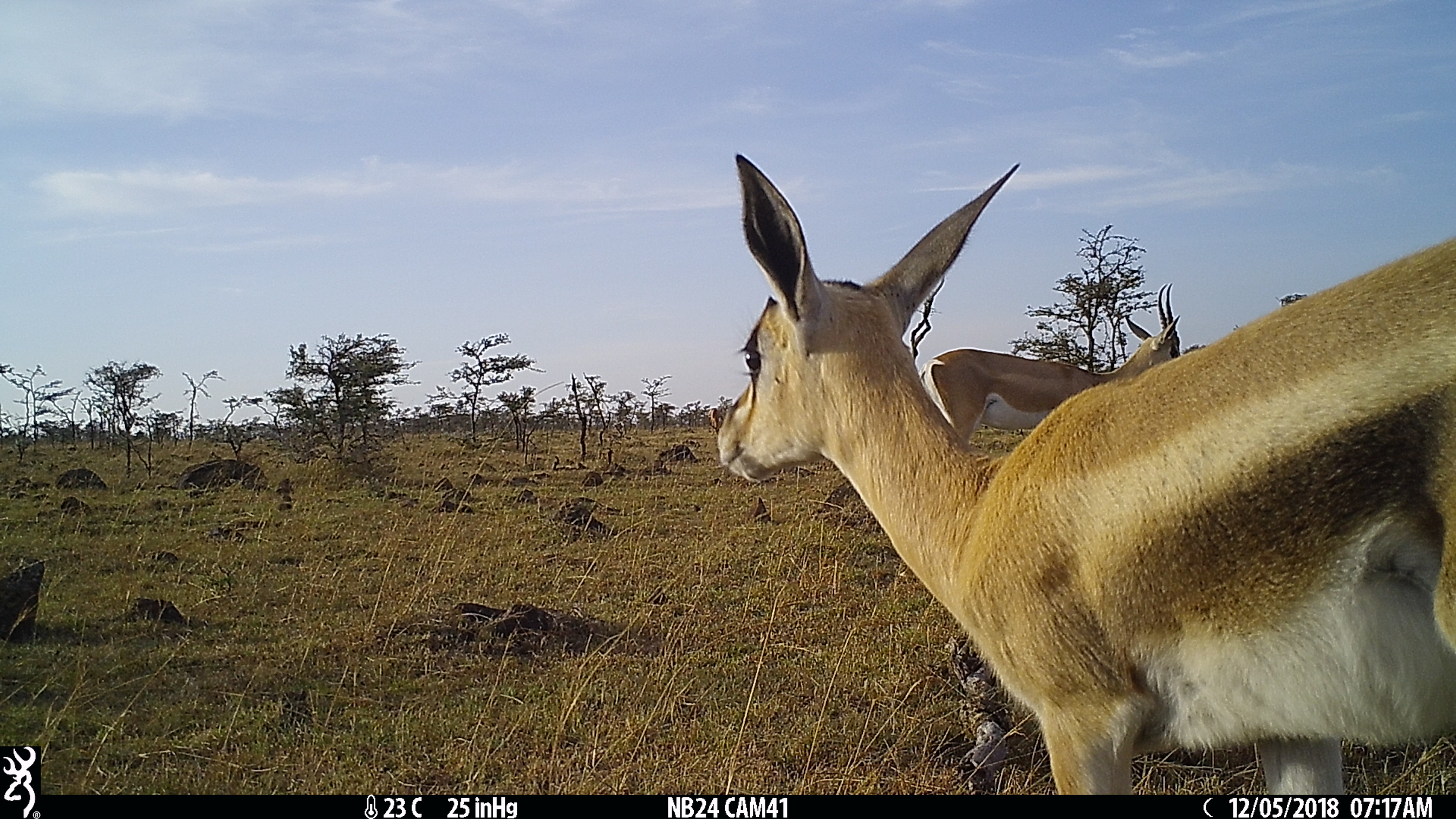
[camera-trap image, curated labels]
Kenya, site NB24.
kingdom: Animalia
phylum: Chordata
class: Mammalia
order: Artiodactyla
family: Bovidae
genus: Nanger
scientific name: Nanger granti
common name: grant's gazelle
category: gazelle grants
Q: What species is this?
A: Gazelle grants (grant's gazelle) (Nanger granti).